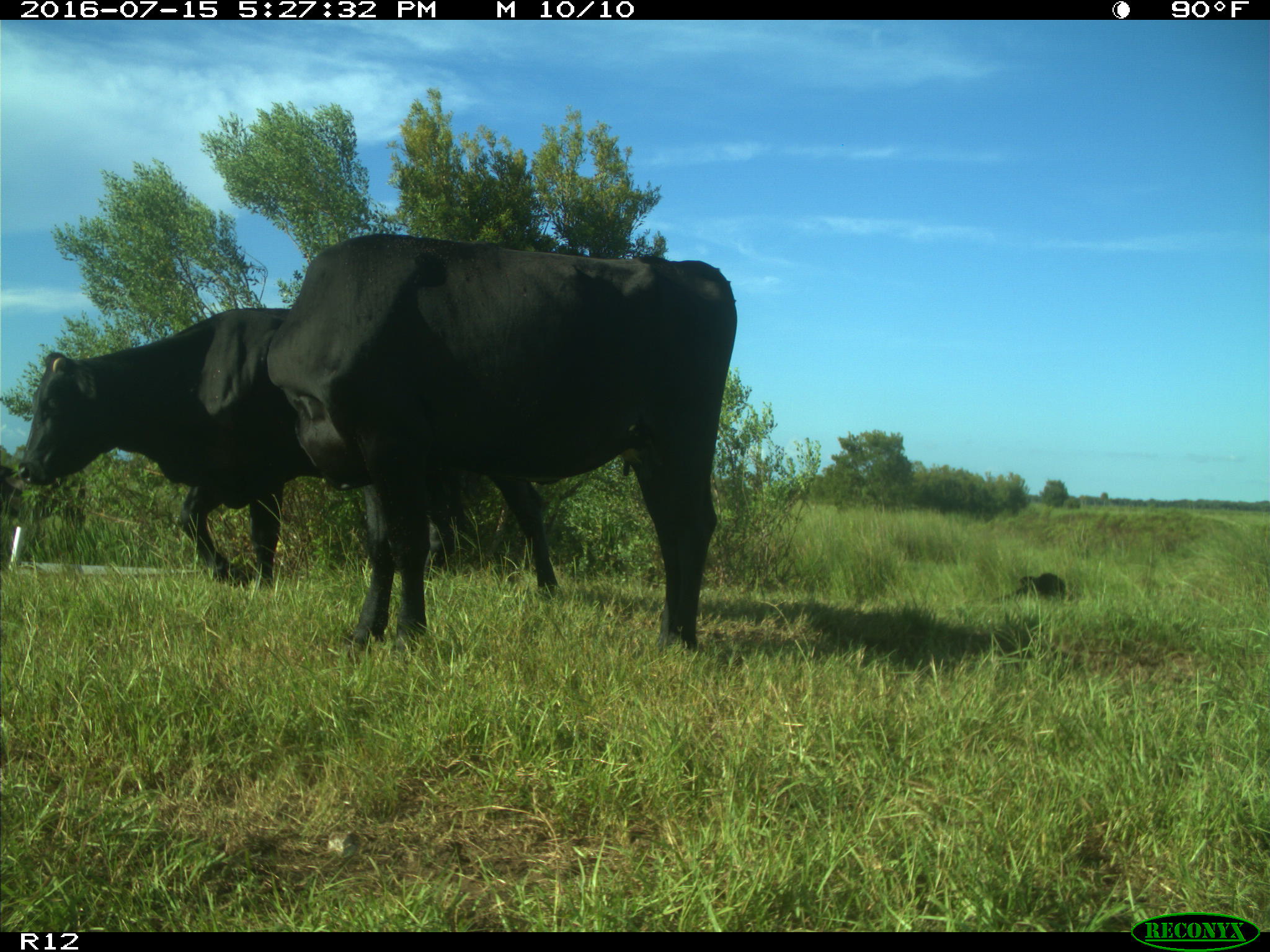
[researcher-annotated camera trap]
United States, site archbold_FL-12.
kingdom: Animalia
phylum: Chordata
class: Mammalia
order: Artiodactyla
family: Bovidae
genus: Bos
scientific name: Bos taurus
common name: domestic cow